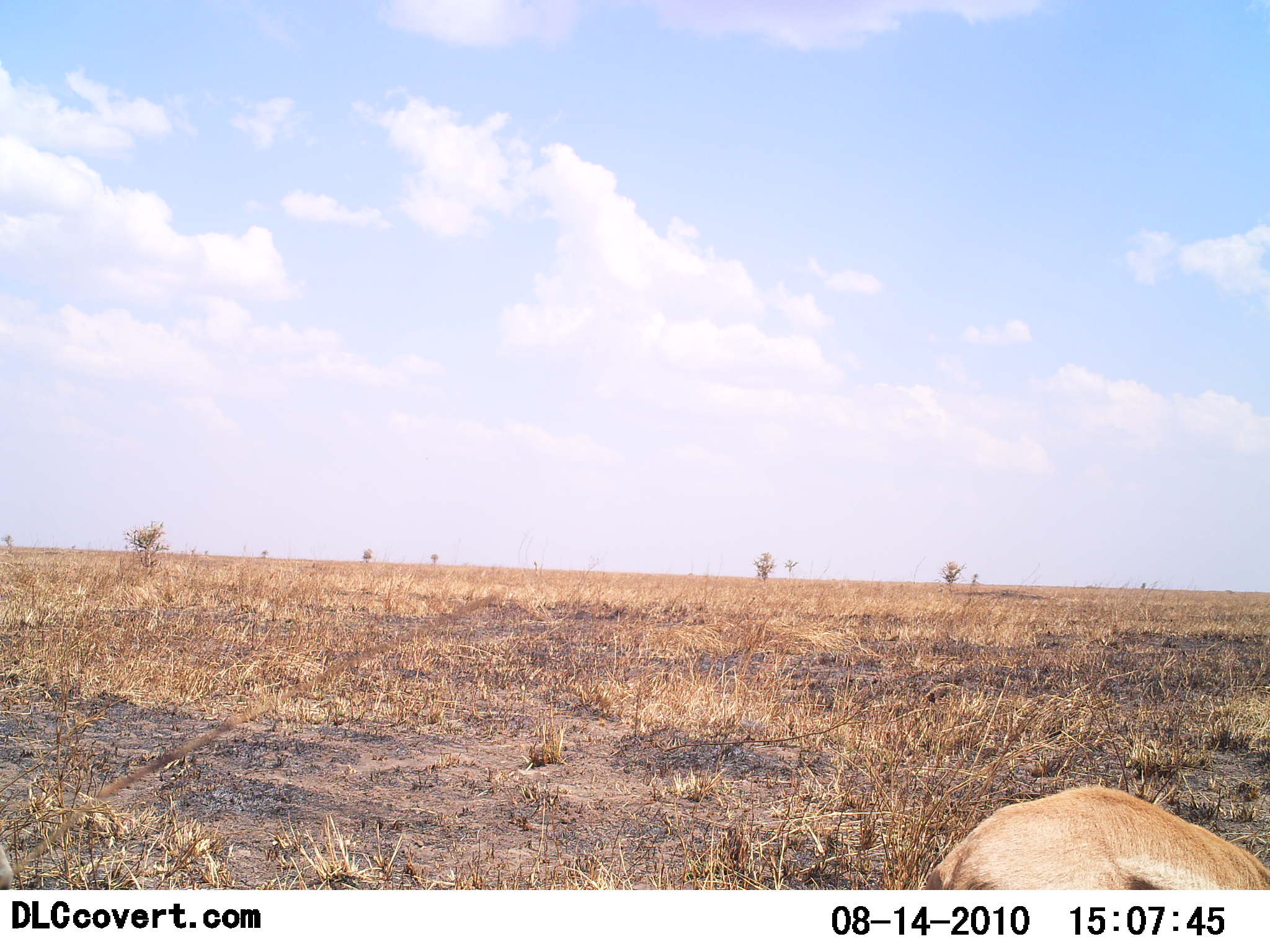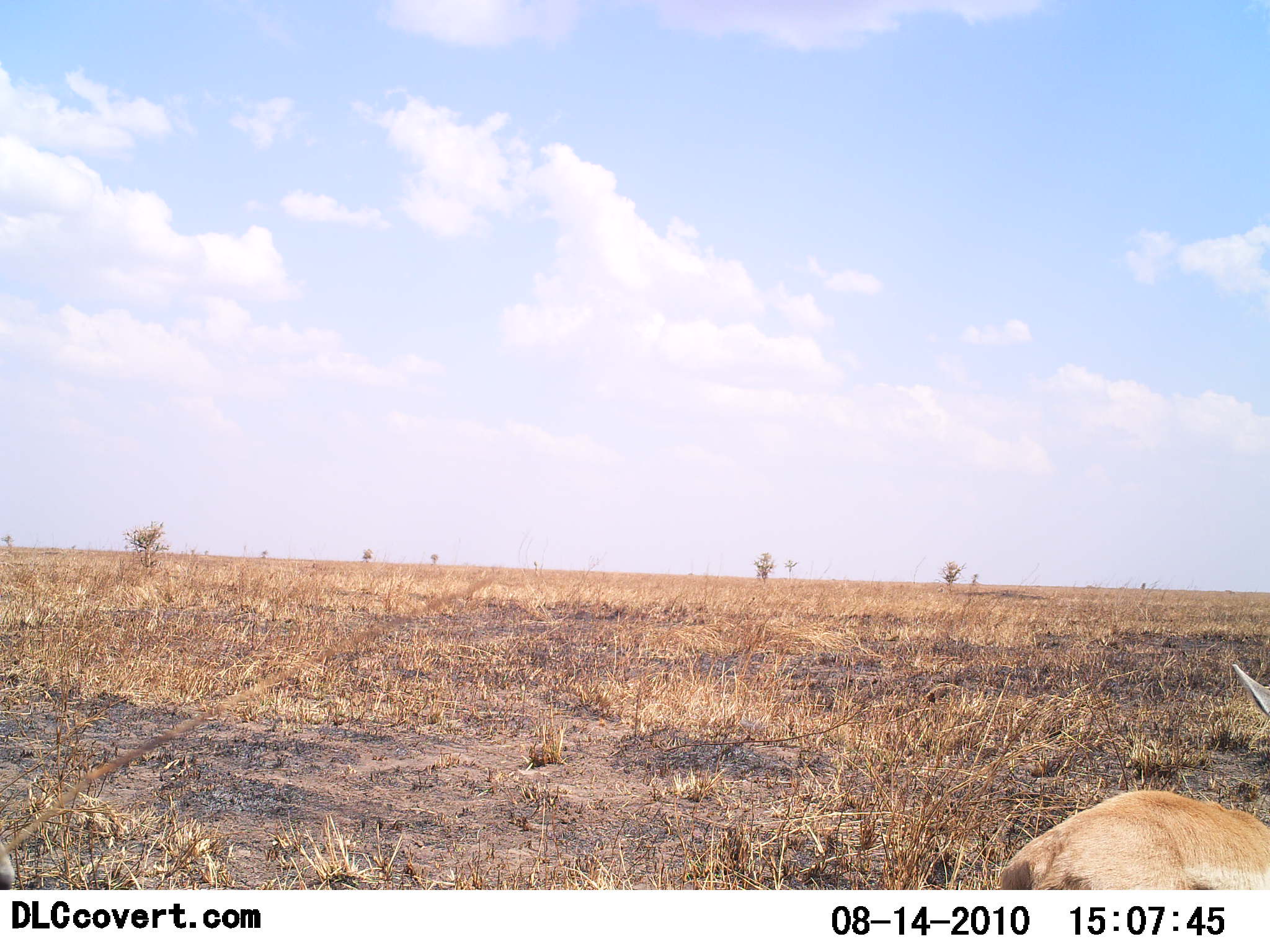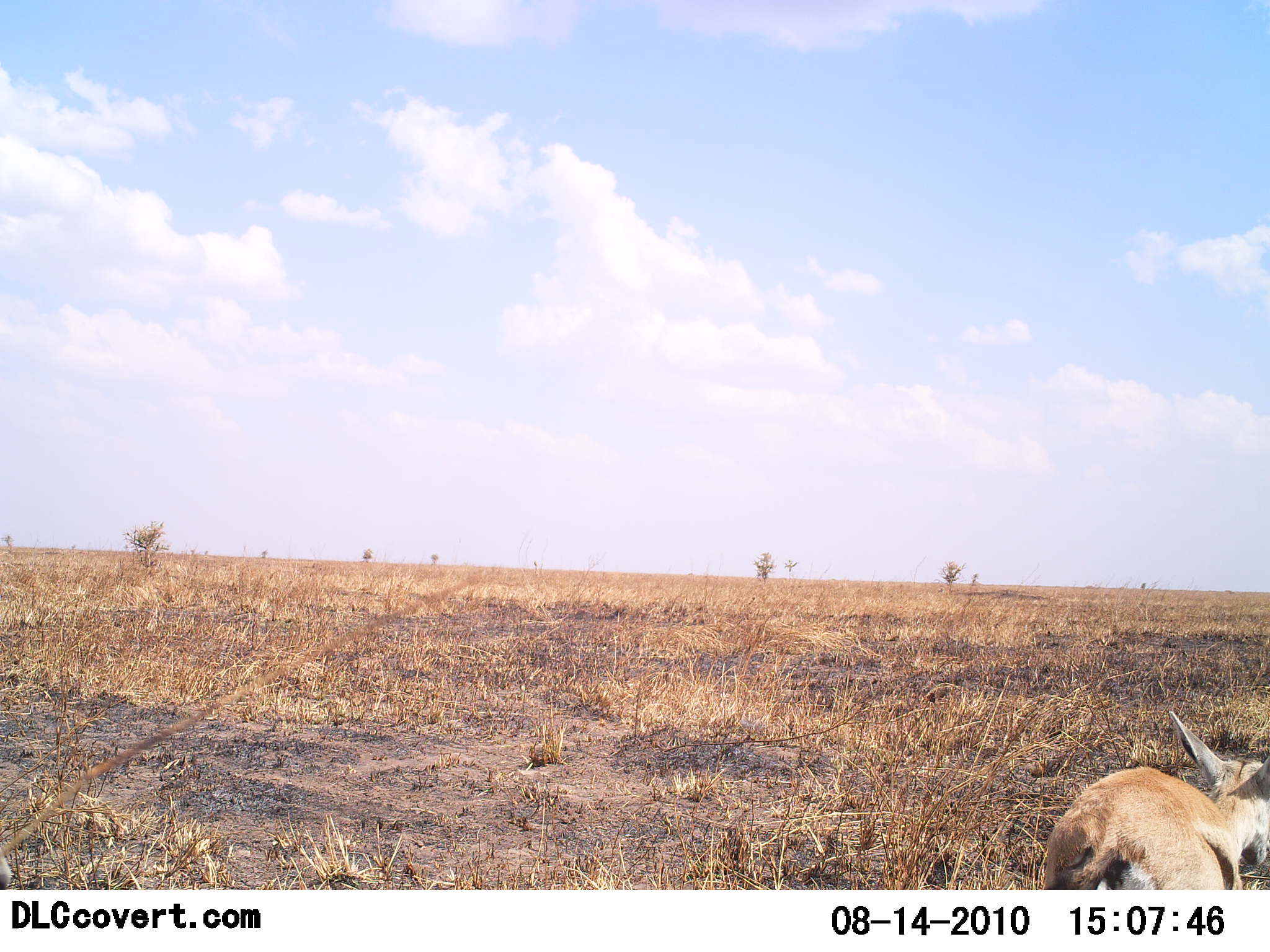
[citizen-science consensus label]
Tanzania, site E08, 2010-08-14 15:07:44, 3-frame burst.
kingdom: Animalia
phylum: Chordata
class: Mammalia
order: Artiodactyla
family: Bovidae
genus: Eudorcas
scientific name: Eudorcas thomsonii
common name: thomson's gazelle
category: gazellethomsons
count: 1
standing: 24%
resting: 12%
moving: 71%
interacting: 0%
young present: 6%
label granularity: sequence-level